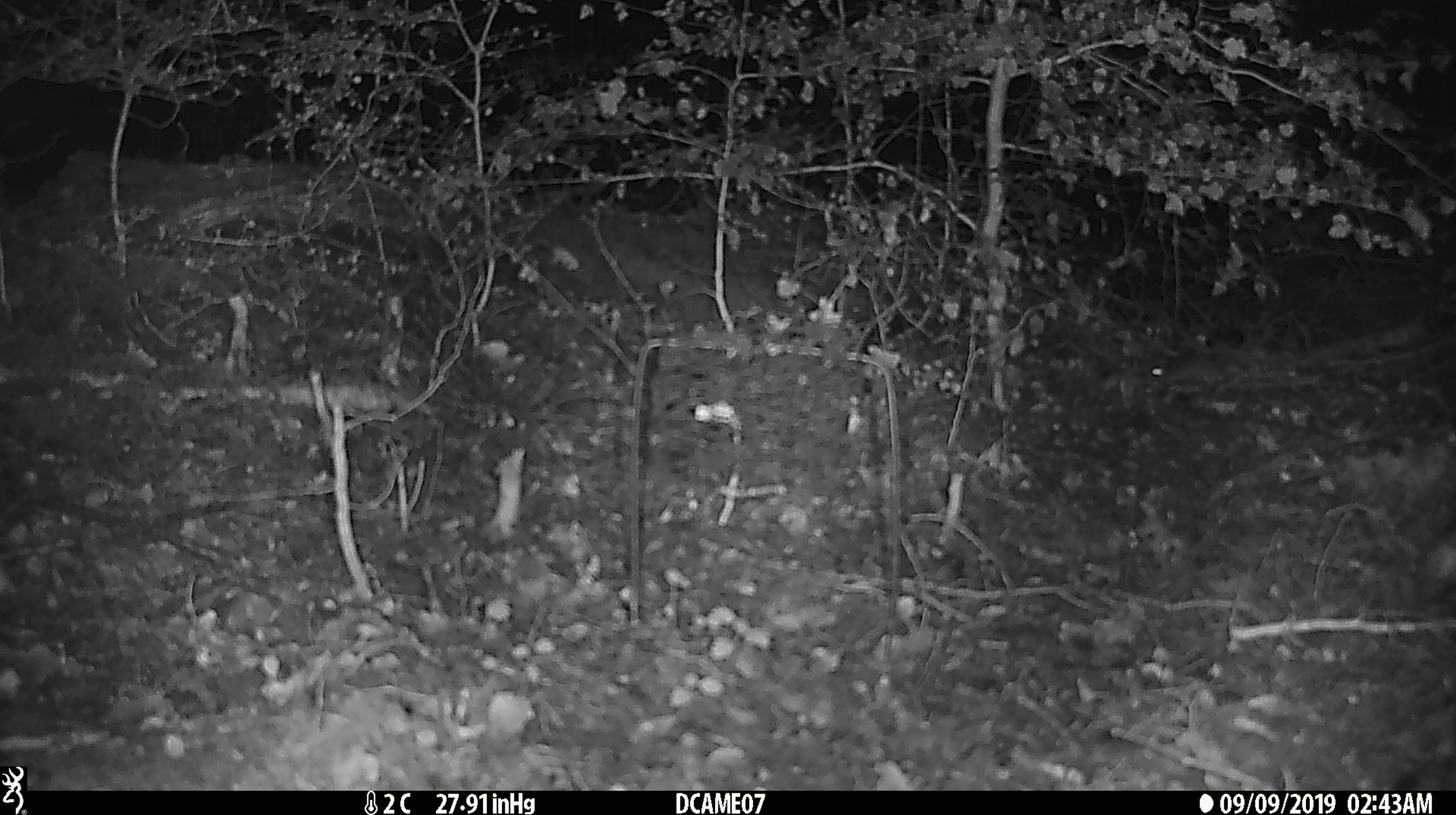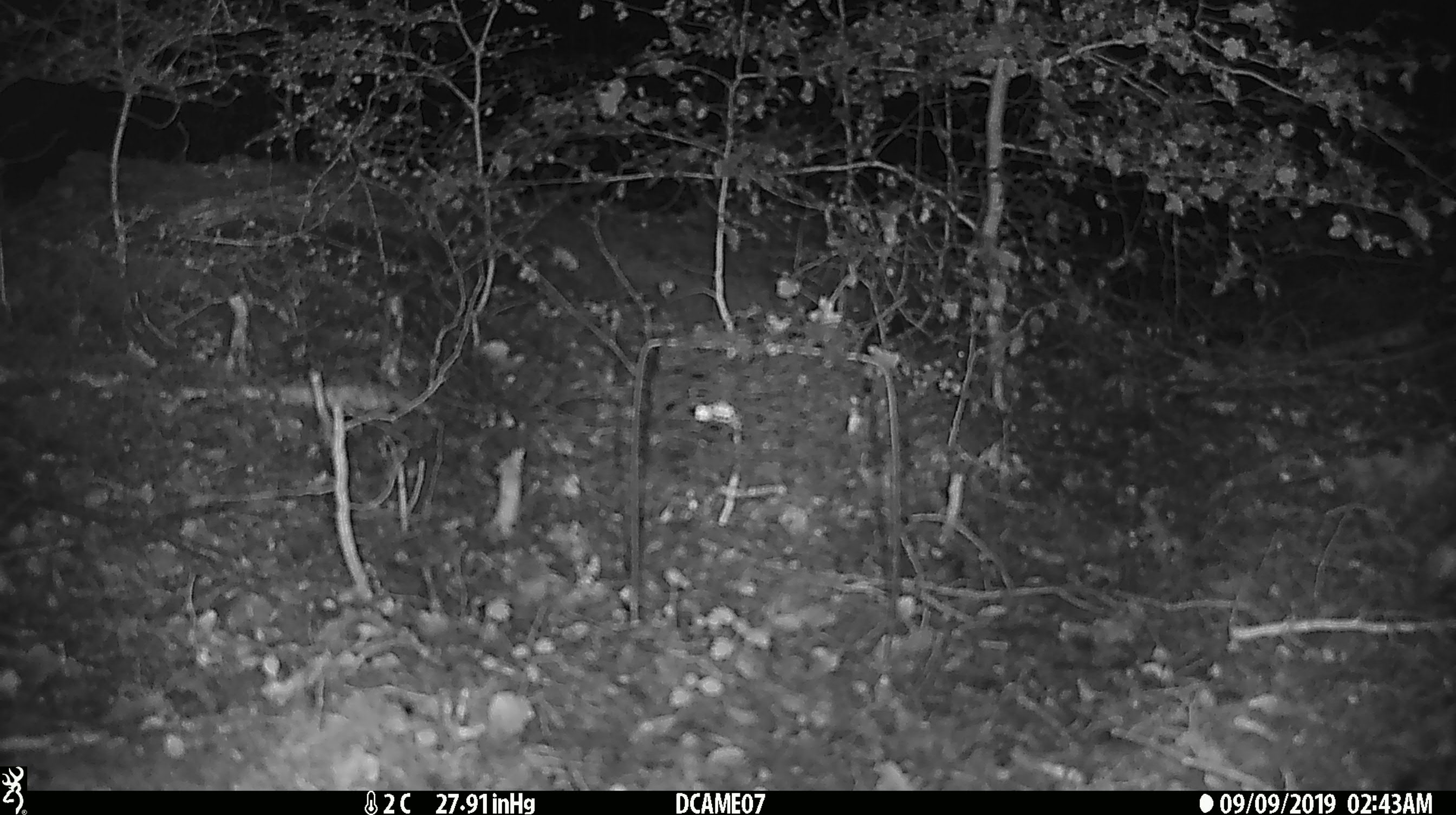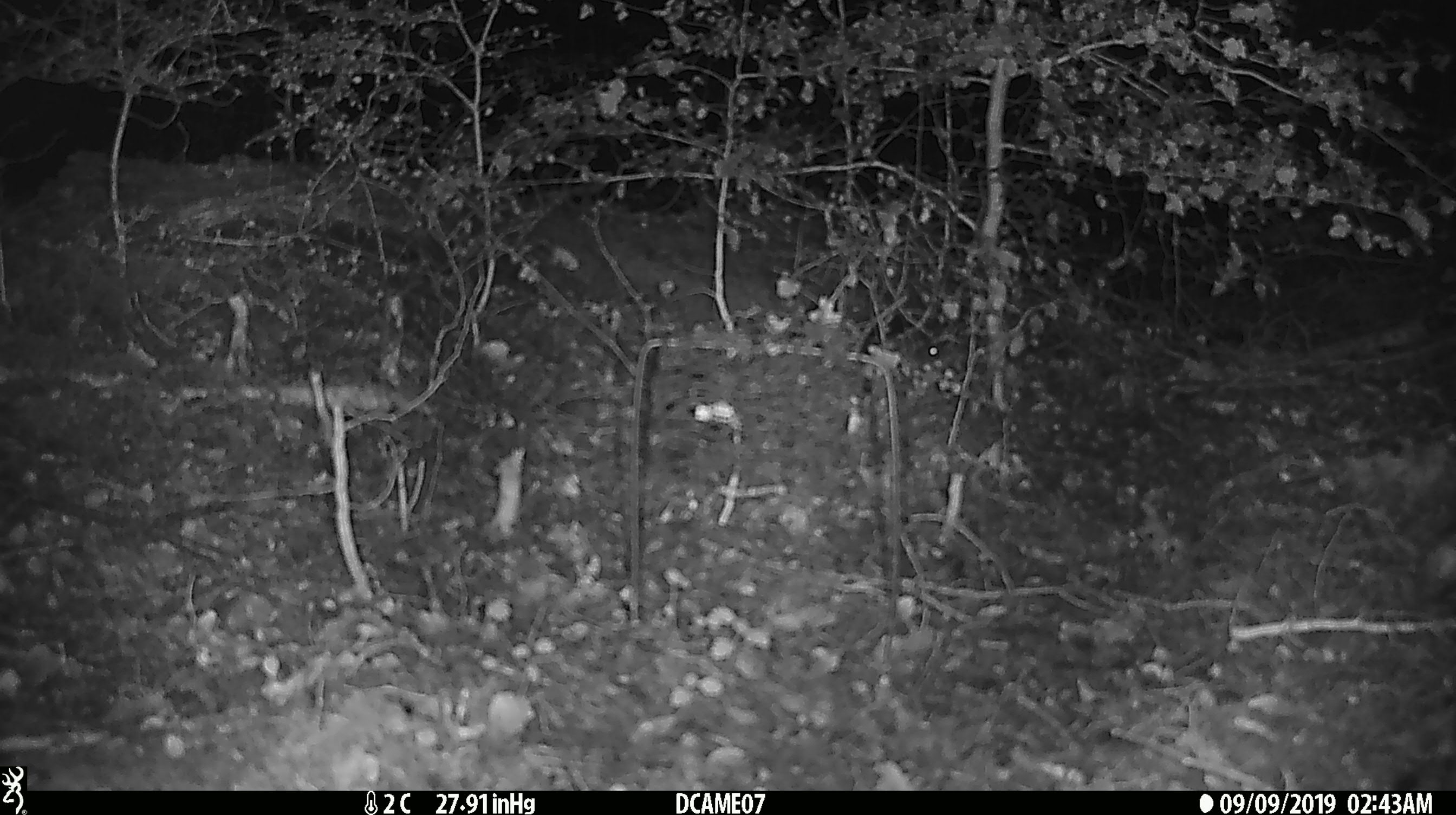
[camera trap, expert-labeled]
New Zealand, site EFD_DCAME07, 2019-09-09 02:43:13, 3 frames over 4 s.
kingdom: Animalia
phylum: Chordata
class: Mammalia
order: Rodentia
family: Muridae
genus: Mus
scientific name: Mus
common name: mouse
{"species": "mouse (Mus)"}